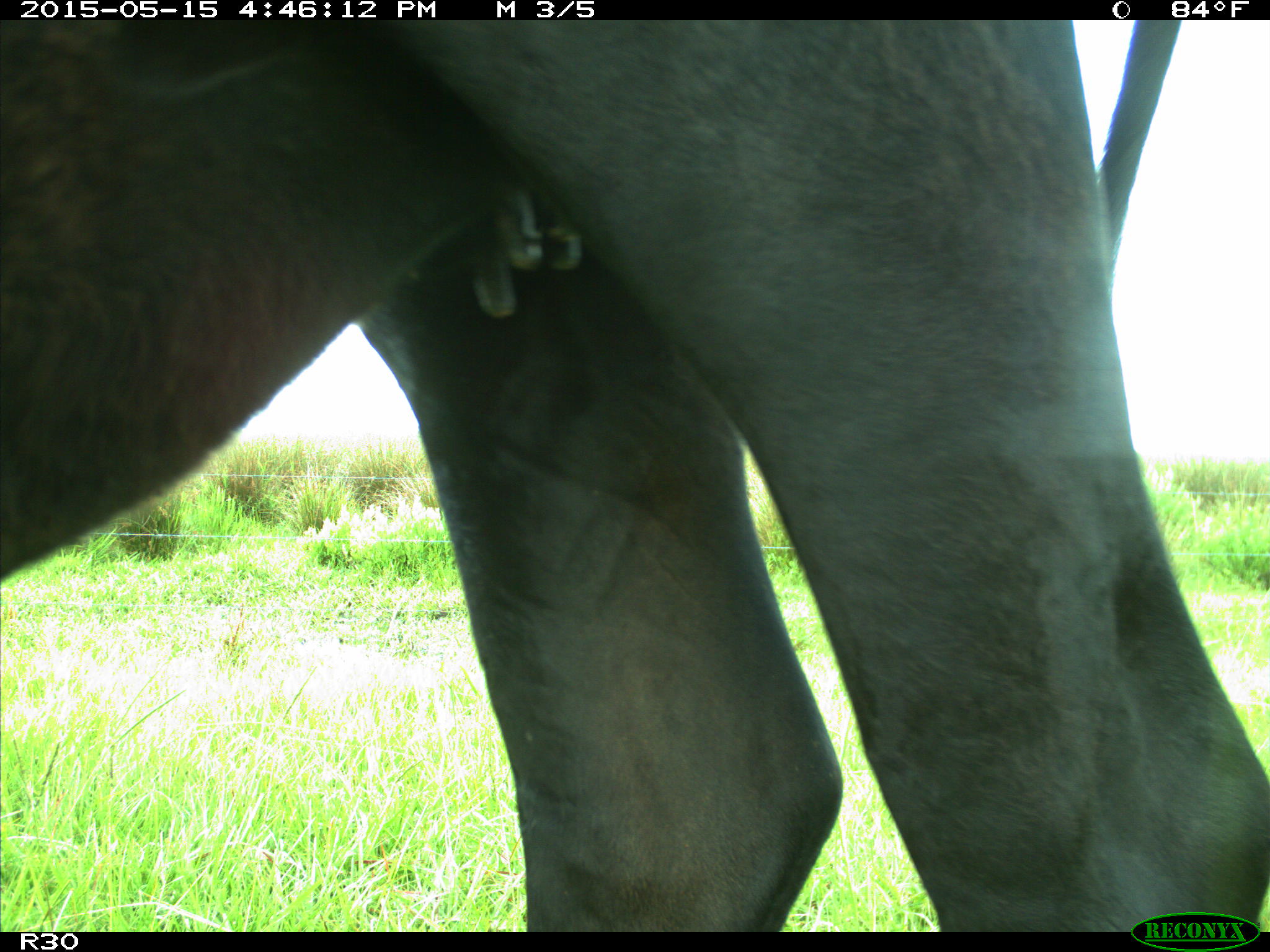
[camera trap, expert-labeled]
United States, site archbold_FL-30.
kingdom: Animalia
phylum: Chordata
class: Mammalia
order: Artiodactyla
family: Bovidae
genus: Bos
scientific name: Bos taurus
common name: domestic cow